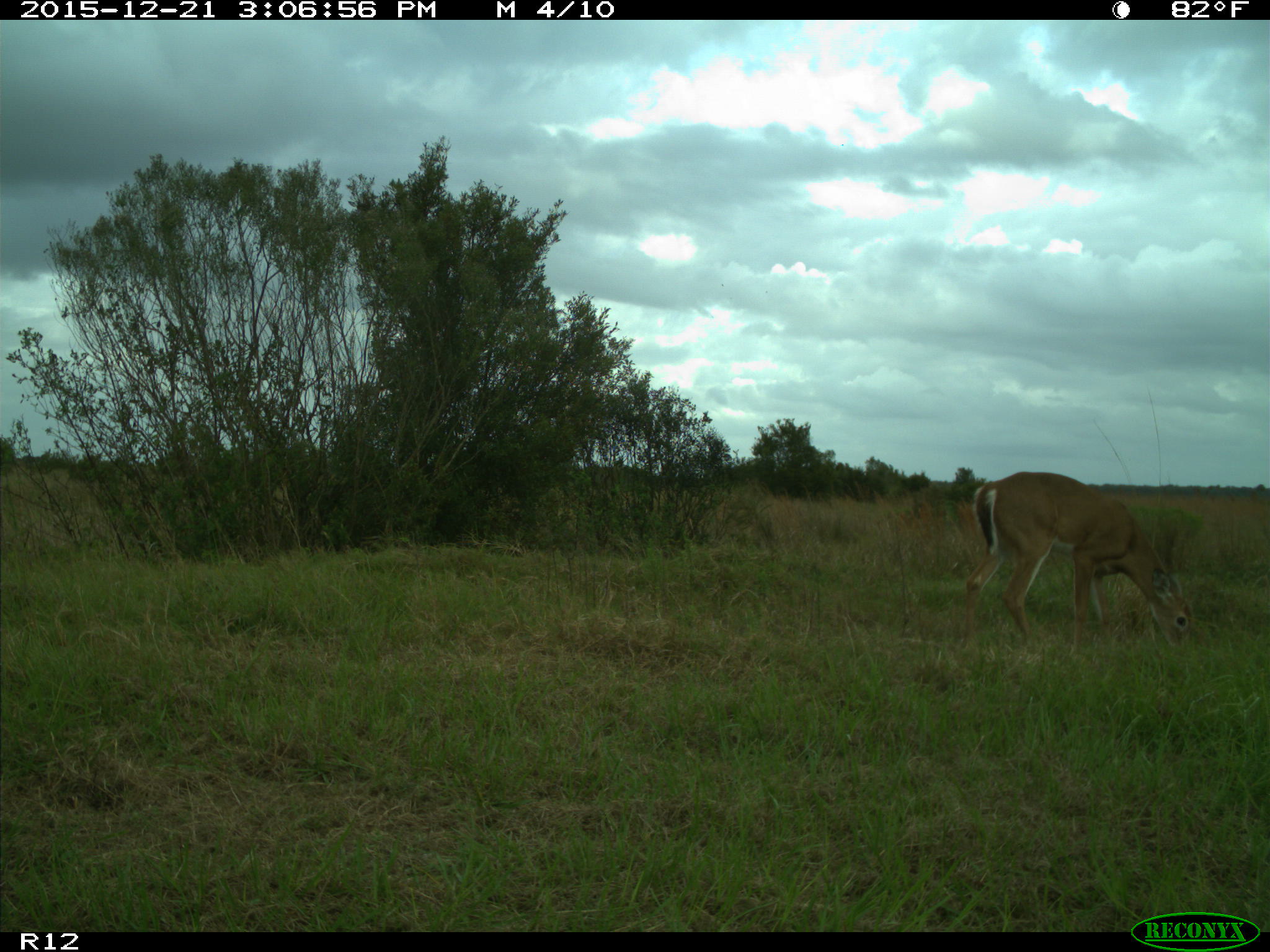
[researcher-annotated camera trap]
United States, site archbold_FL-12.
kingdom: Animalia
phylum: Chordata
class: Mammalia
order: Artiodactyla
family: Cervidae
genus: Odocoileus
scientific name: Odocoileus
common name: deer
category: unidentified deer